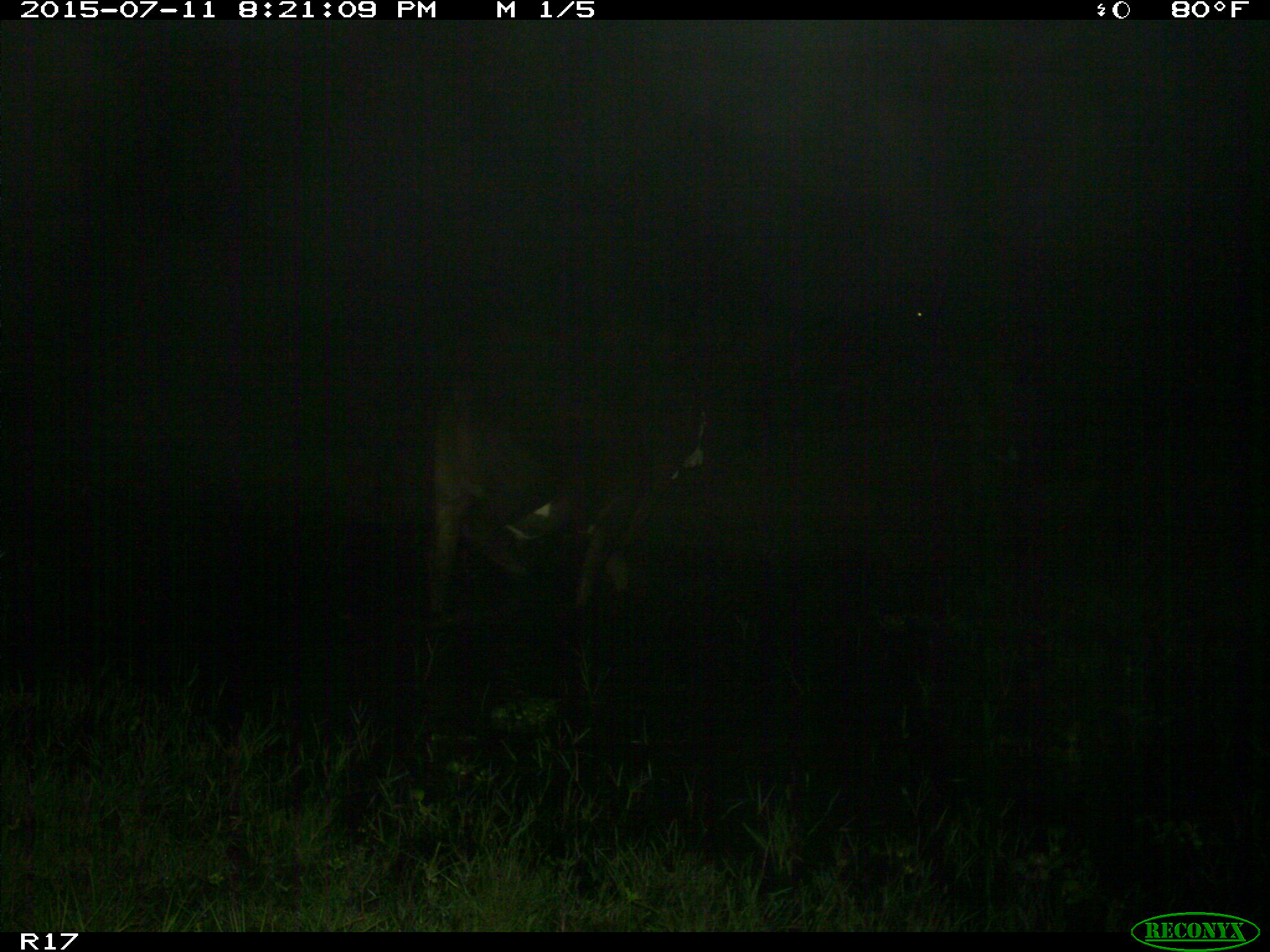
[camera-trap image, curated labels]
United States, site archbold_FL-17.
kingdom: Animalia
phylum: Chordata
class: Mammalia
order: Artiodactyla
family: Bovidae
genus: Bos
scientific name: Bos taurus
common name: domestic cow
Bos taurus (domestic cow).